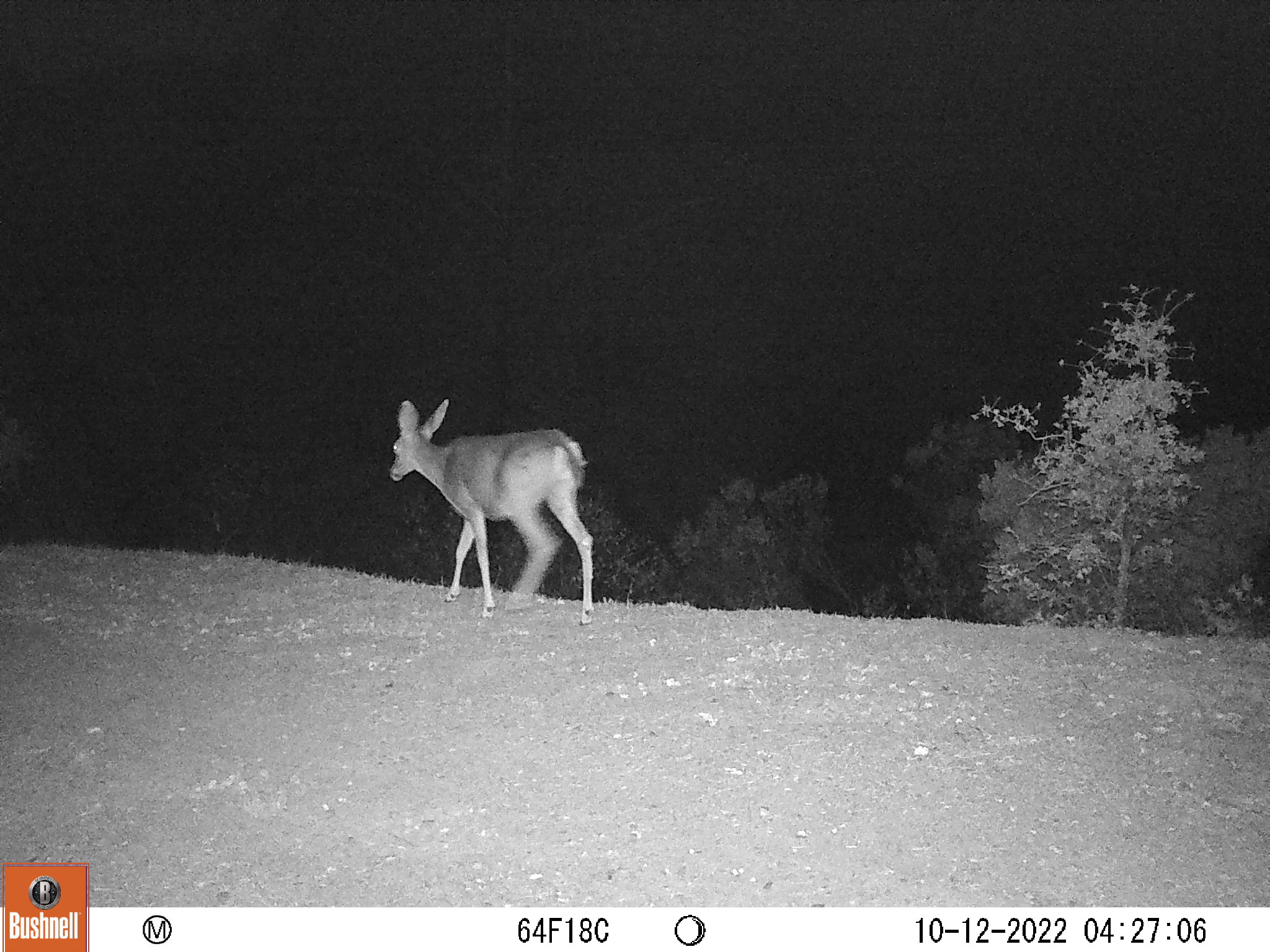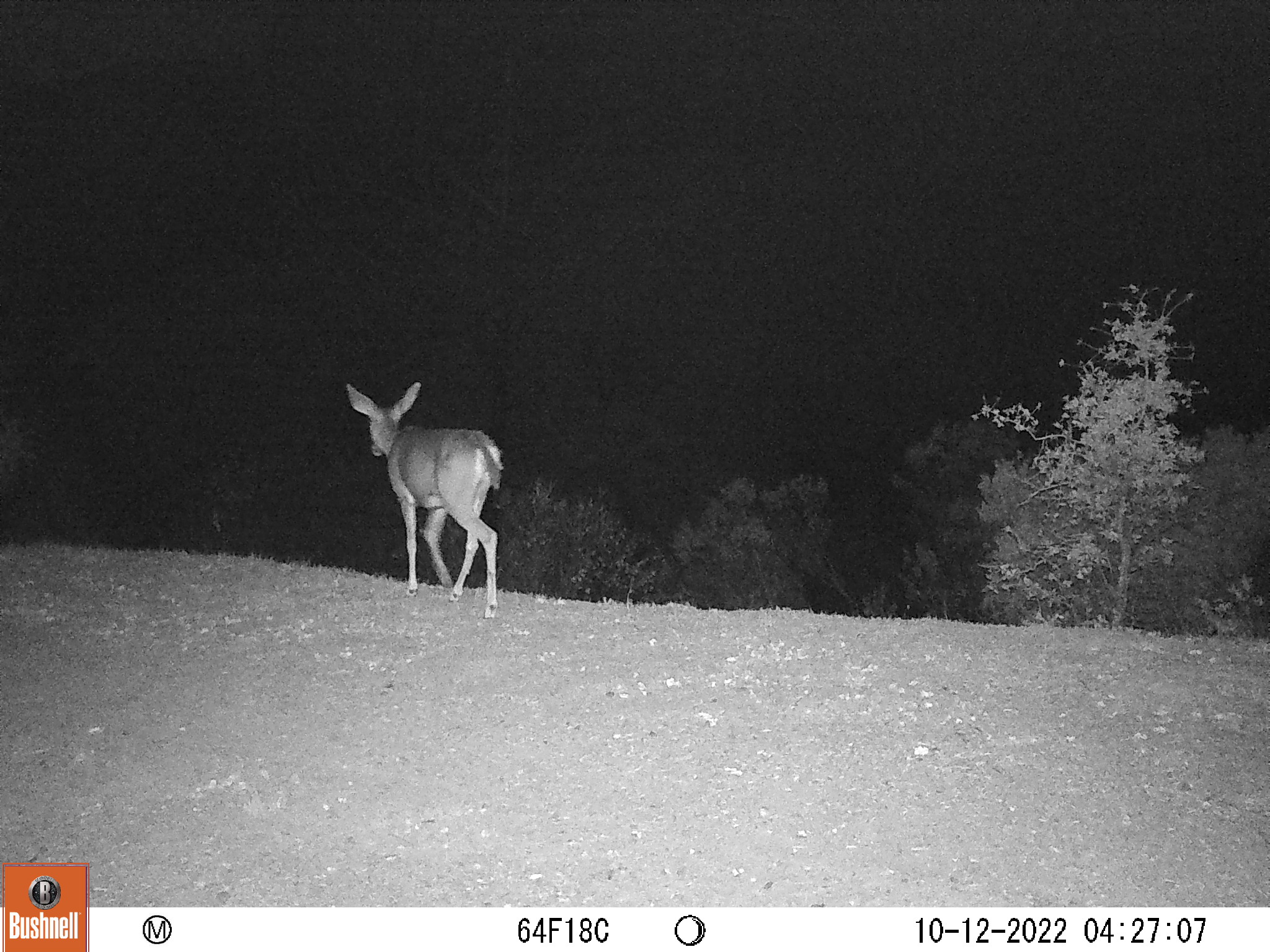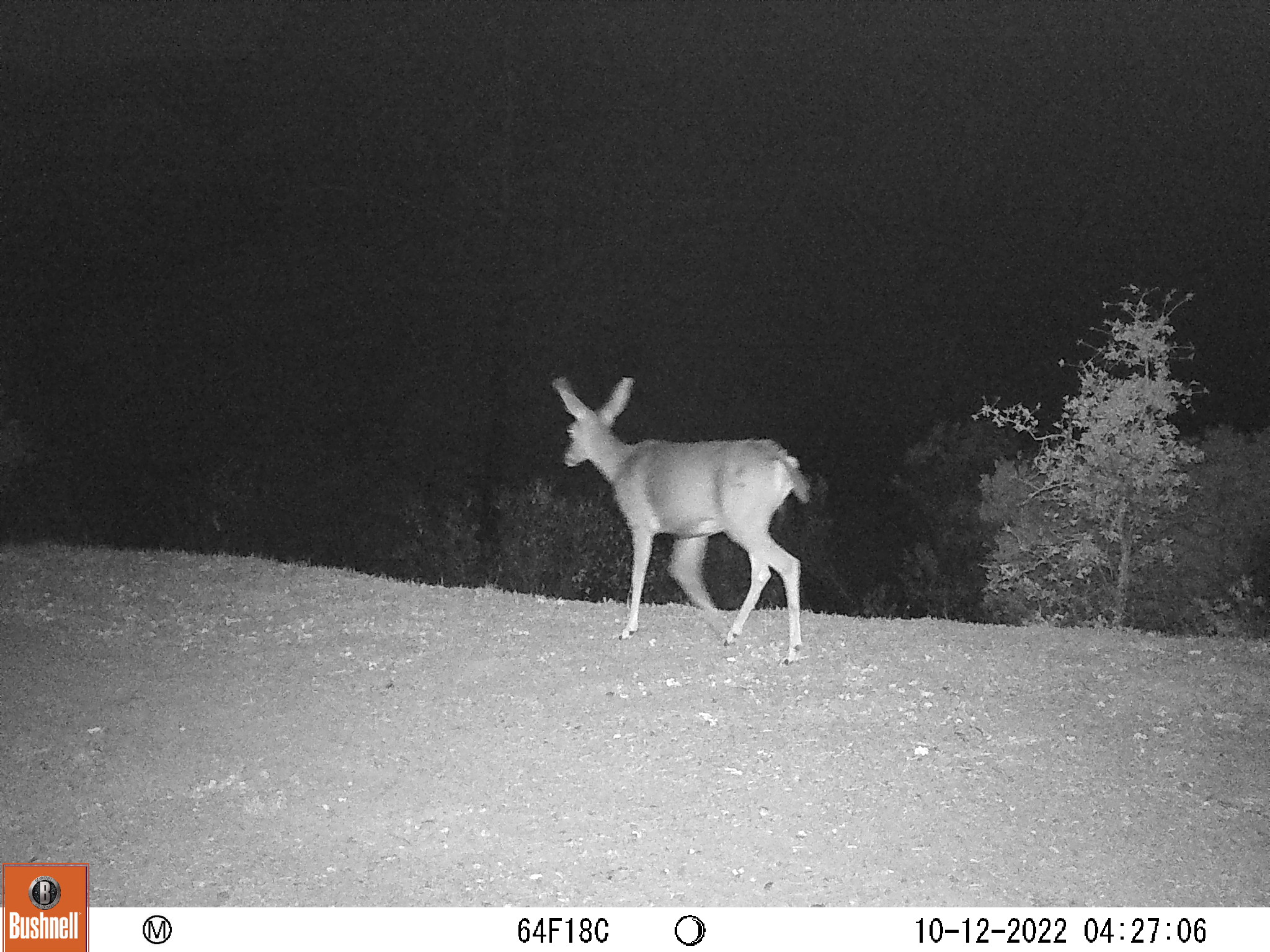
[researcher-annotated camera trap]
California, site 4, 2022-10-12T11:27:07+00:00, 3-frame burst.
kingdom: Animalia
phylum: Chordata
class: Mammalia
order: Artiodactyla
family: Cervidae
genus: Odocoileus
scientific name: Odocoileus hemionus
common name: mule deer